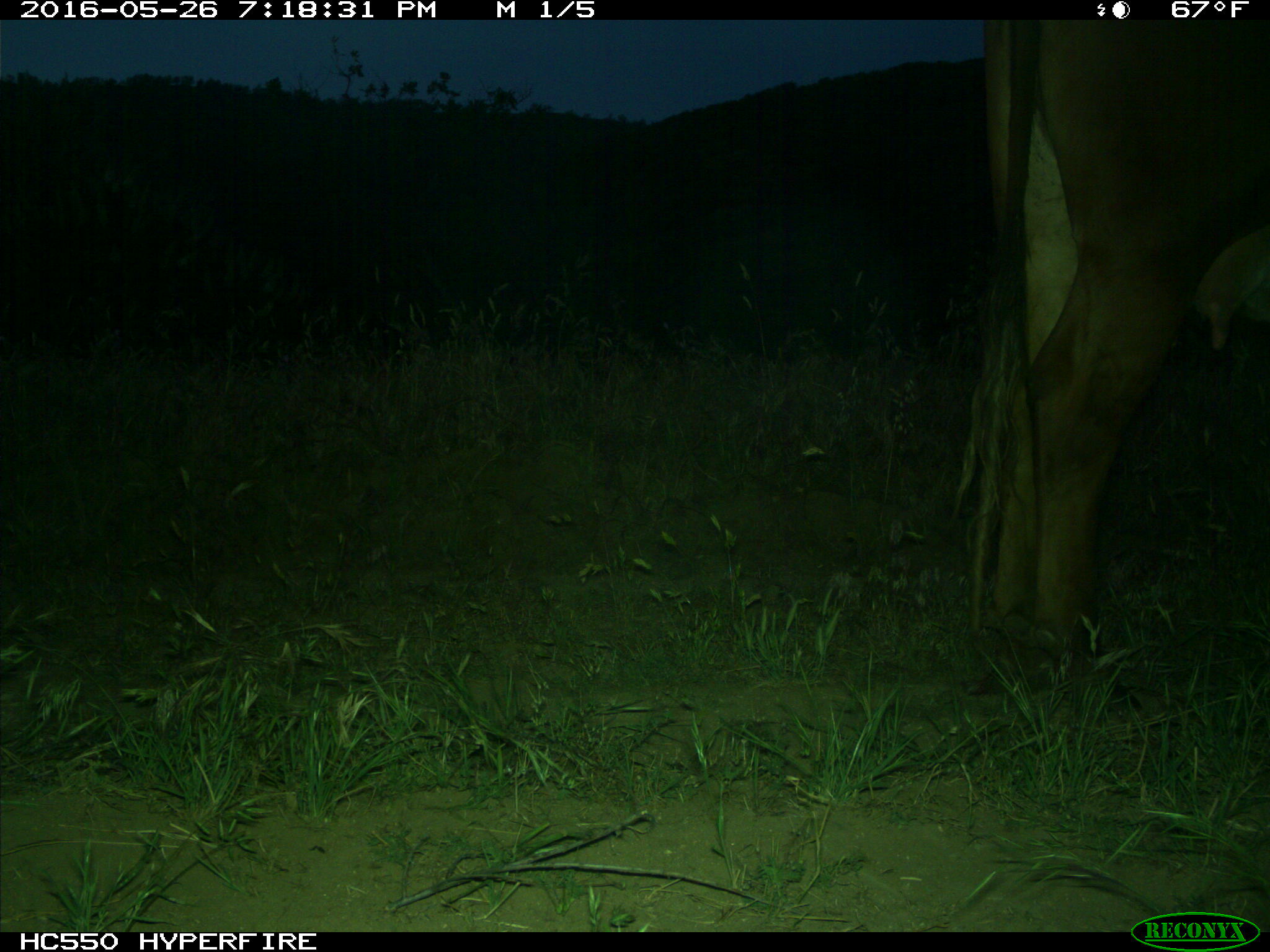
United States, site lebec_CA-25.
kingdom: Animalia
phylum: Chordata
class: Mammalia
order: Artiodactyla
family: Bovidae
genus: Bos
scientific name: Bos taurus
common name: domestic cow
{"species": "Bos taurus (domestic cow)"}